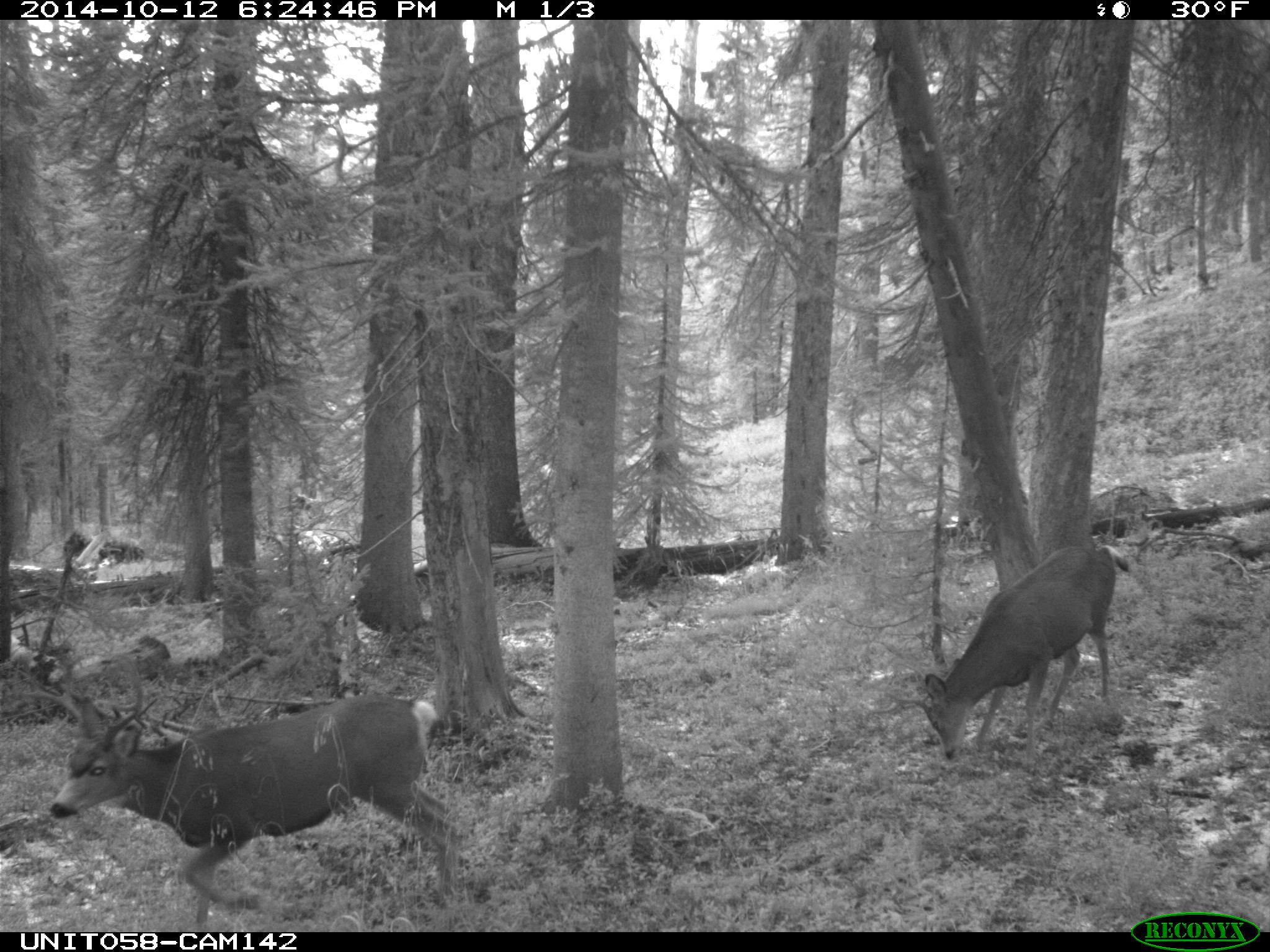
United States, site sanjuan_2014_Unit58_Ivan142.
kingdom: Animalia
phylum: Chordata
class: Mammalia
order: Artiodactyla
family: Cervidae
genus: Odocoileus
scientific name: Odocoileus hemionus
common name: mule deer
Odocoileus hemionus (mule deer).